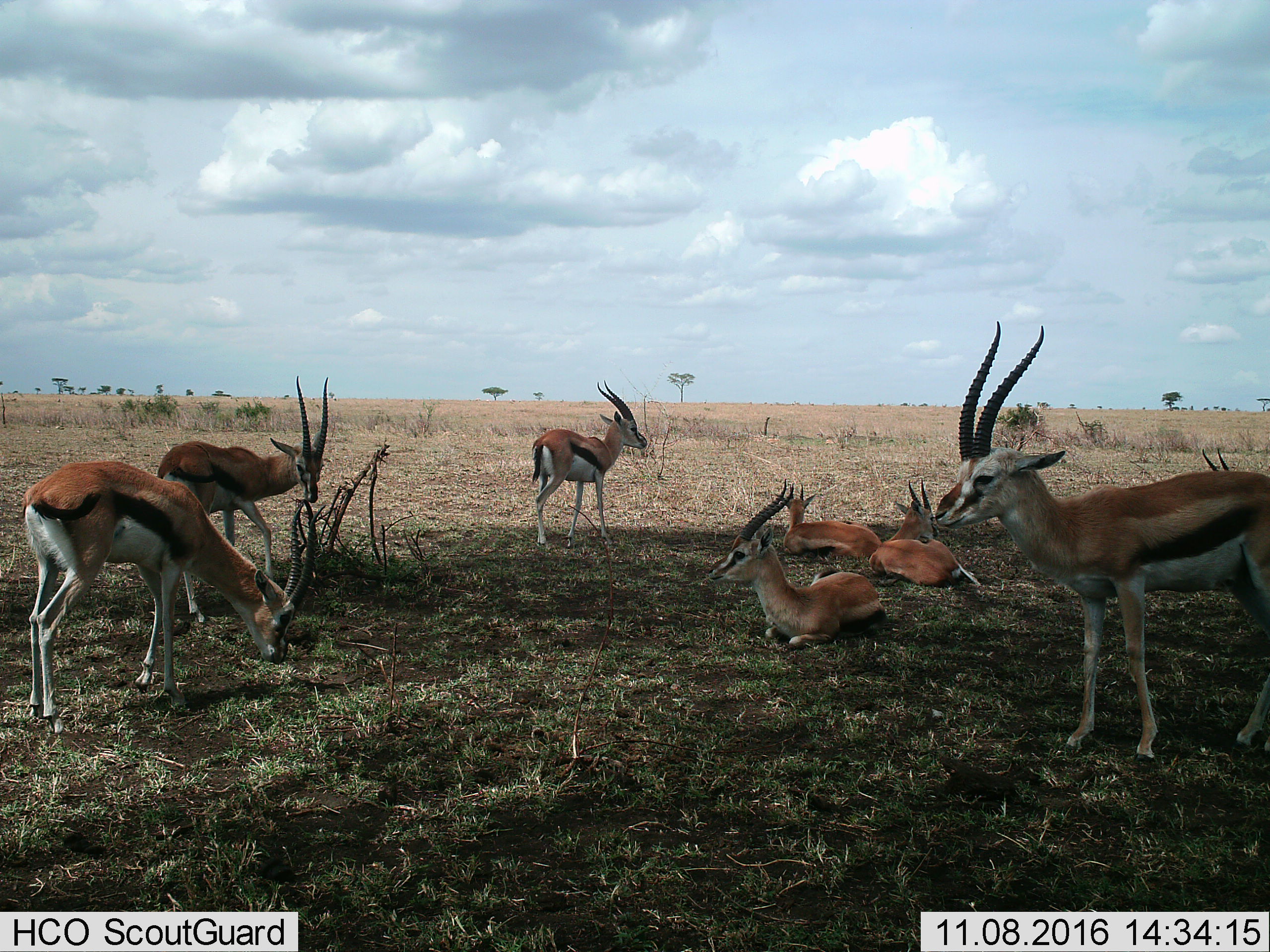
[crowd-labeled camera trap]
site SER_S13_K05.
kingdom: Animalia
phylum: Chordata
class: Mammalia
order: Artiodactyla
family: Bovidae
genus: Eudorcas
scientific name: Eudorcas thomsonii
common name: thomson's gazelle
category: gazellethomsons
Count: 8.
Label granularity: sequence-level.